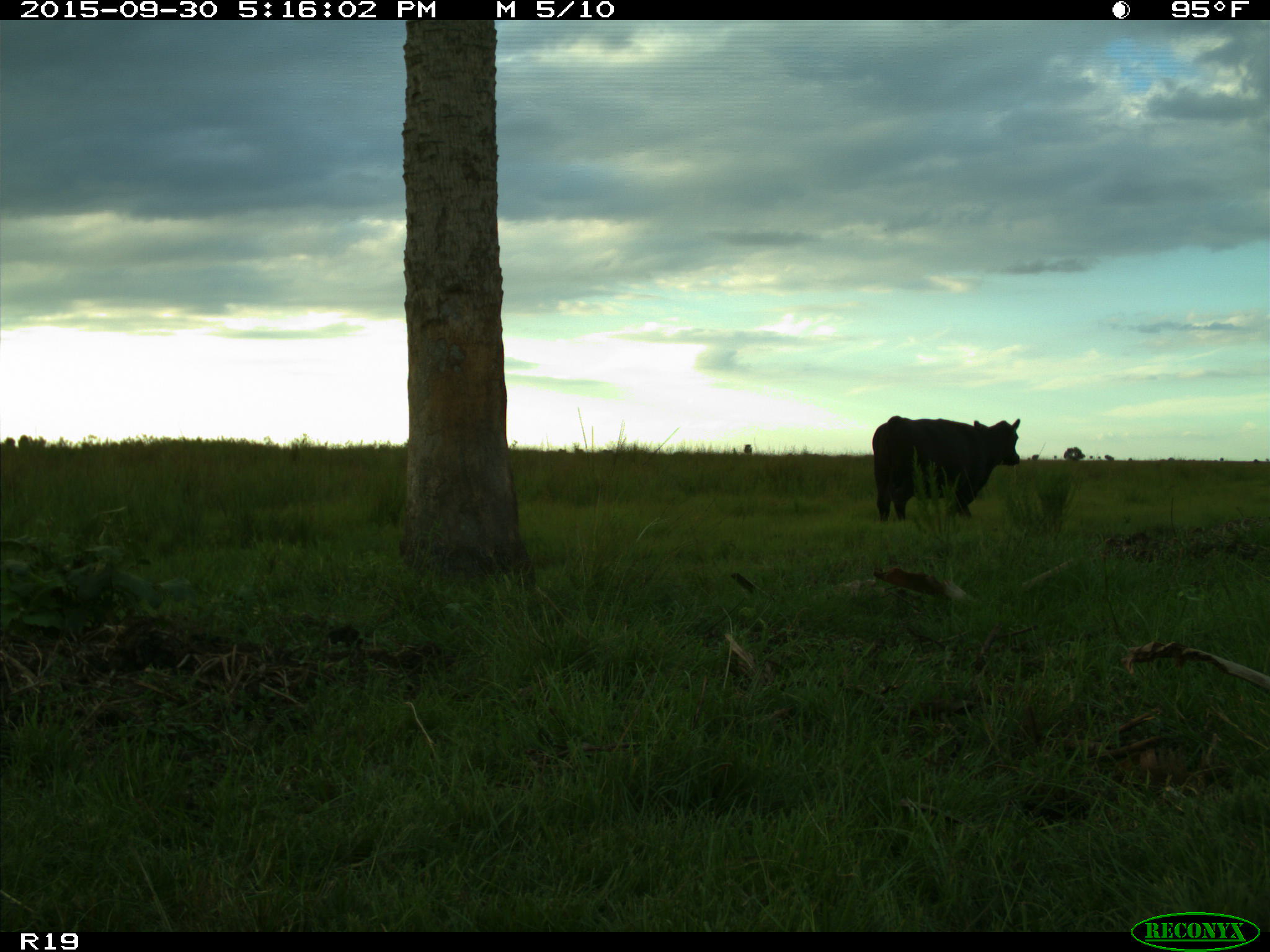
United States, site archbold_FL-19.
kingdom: Animalia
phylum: Chordata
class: Mammalia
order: Artiodactyla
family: Bovidae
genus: Bos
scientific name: Bos taurus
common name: domestic cow